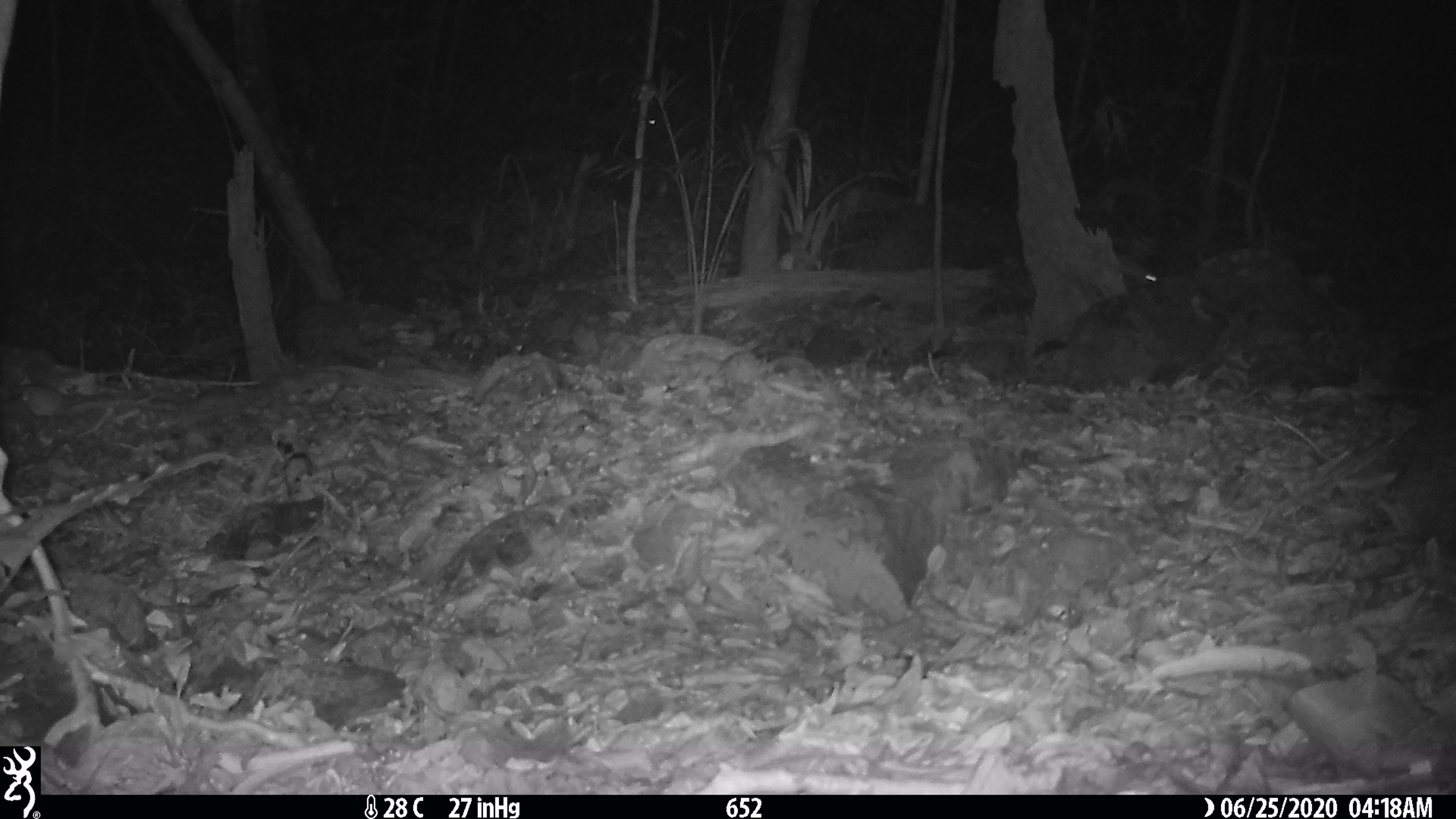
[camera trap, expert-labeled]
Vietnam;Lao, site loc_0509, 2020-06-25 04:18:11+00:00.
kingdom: Animalia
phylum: Chordata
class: Mammalia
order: Rodentia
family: Muridae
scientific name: Muridae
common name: old-world mice and rats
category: unidentified murid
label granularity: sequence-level